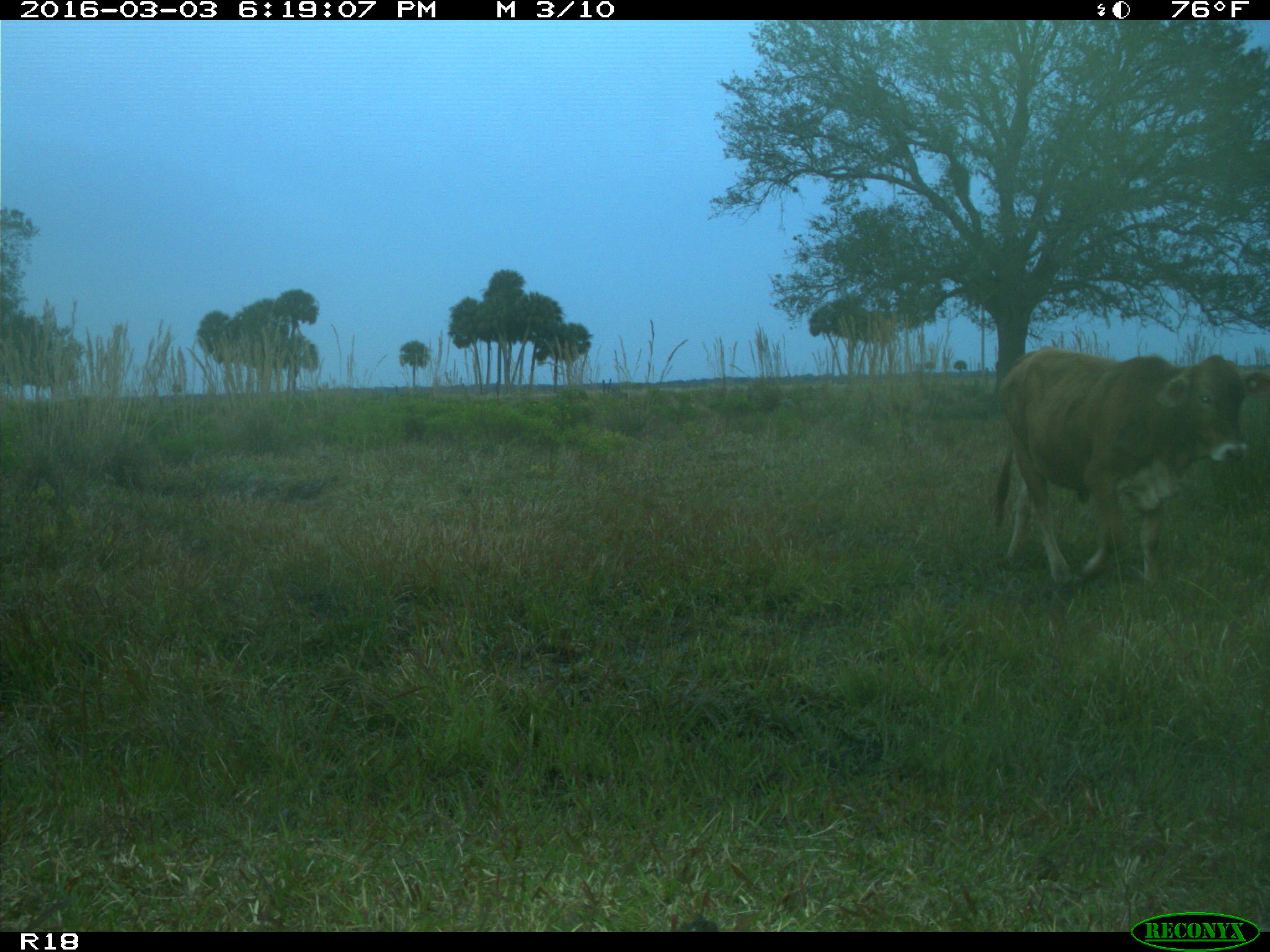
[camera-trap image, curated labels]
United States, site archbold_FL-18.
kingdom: Animalia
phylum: Chordata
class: Mammalia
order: Artiodactyla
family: Bovidae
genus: Bos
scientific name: Bos taurus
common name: domestic cow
Bos taurus (domestic cow).